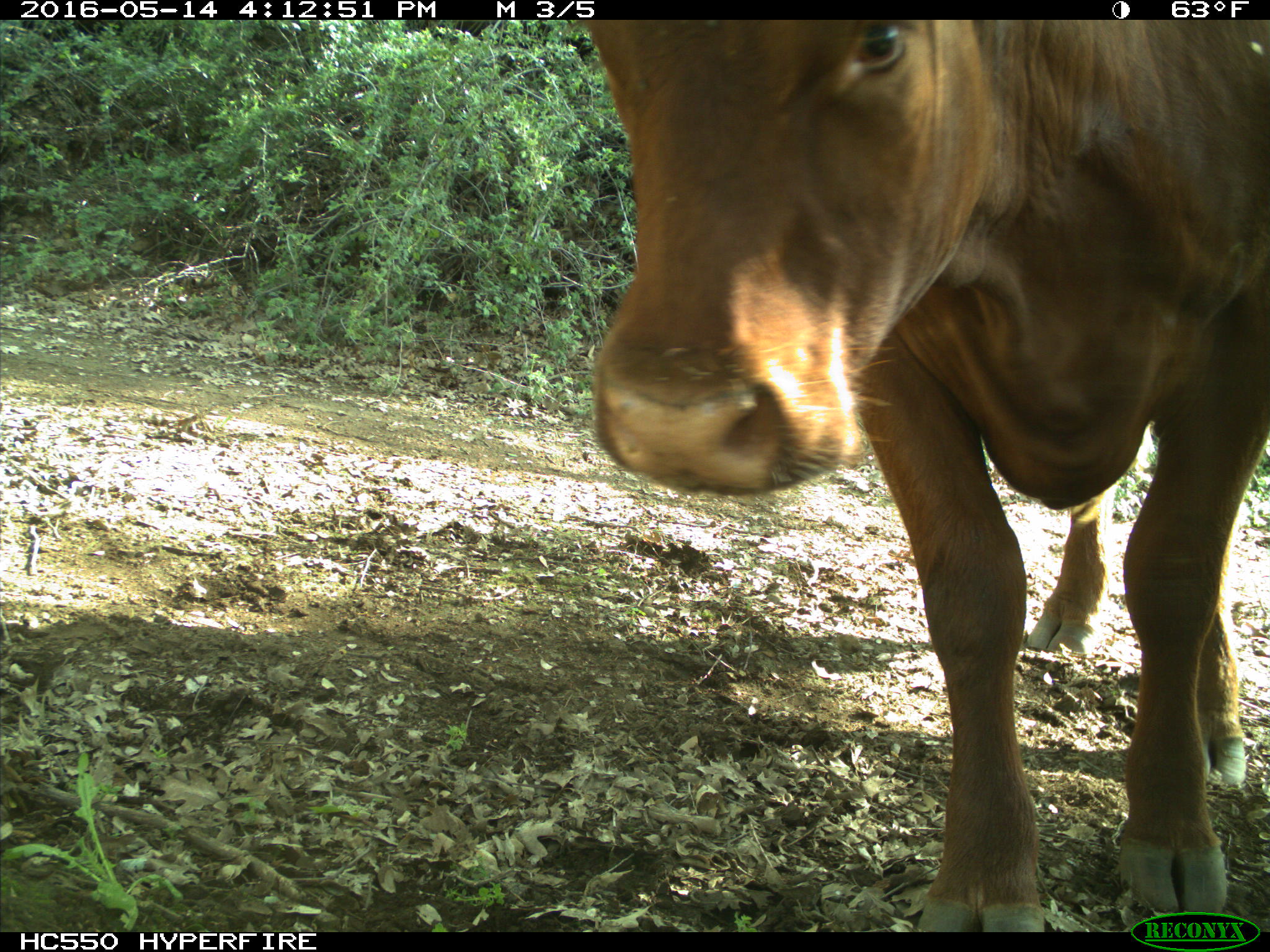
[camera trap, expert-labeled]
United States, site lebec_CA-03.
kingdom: Animalia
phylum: Chordata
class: Mammalia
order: Artiodactyla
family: Bovidae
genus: Bos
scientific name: Bos taurus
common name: domestic cow